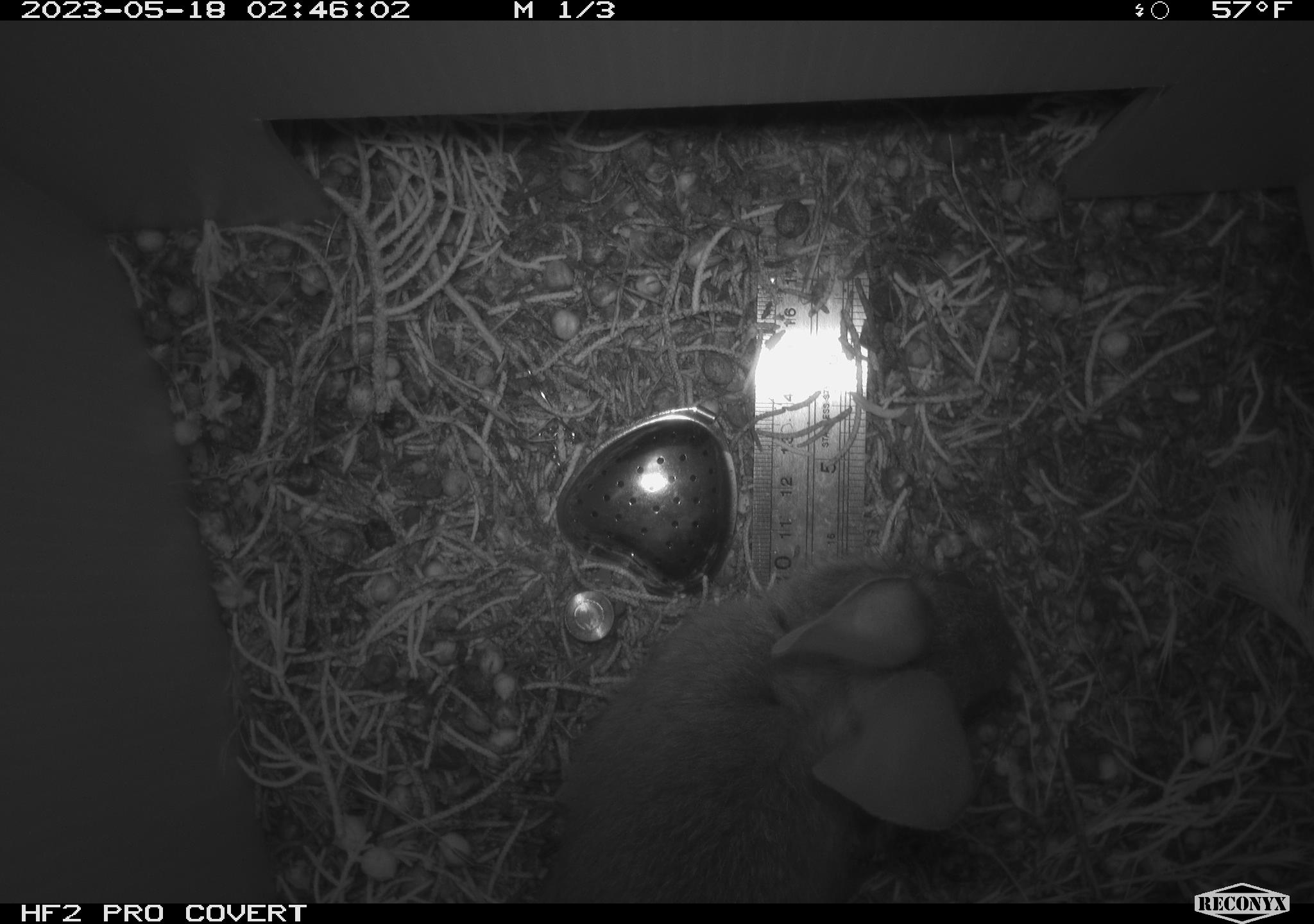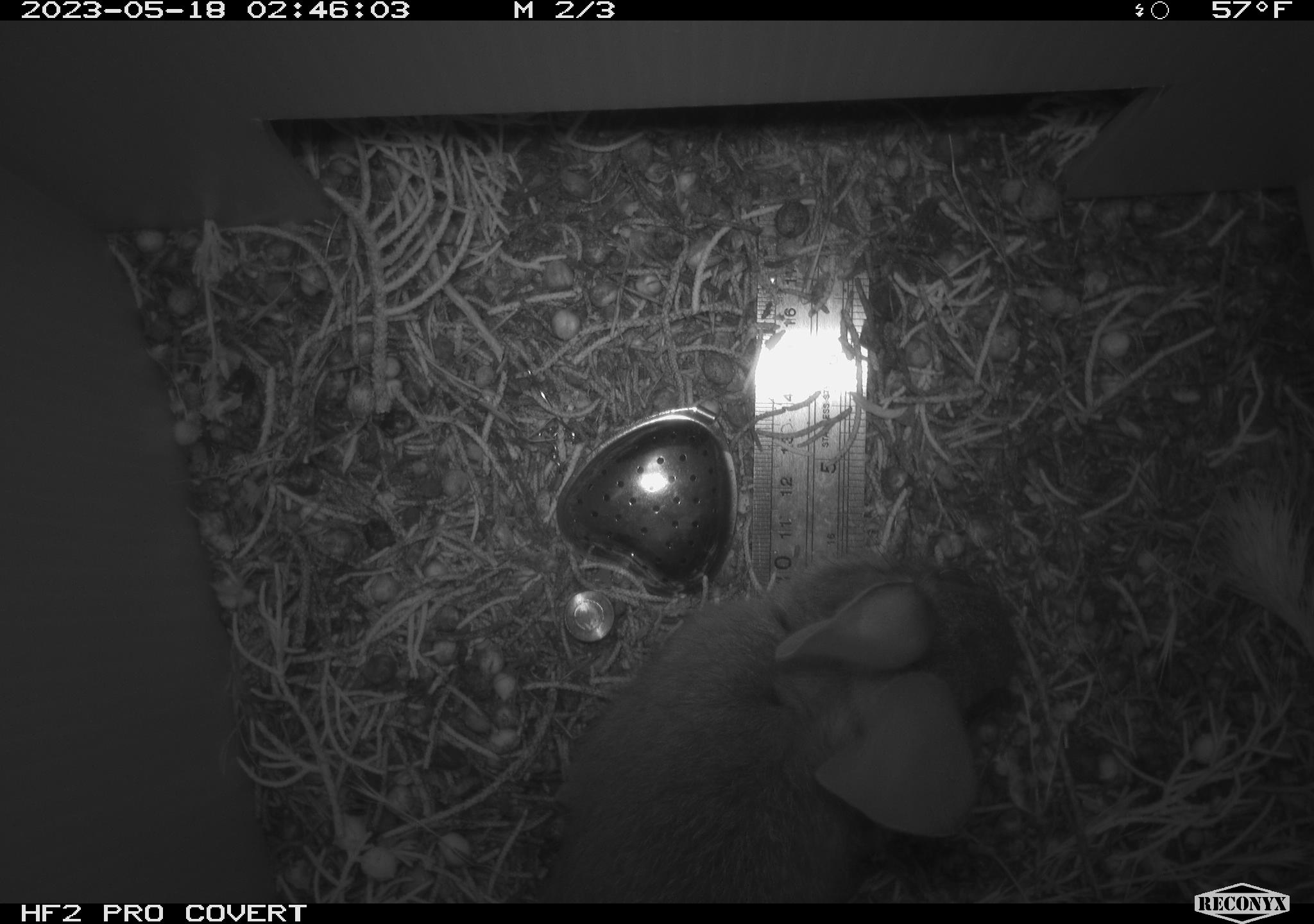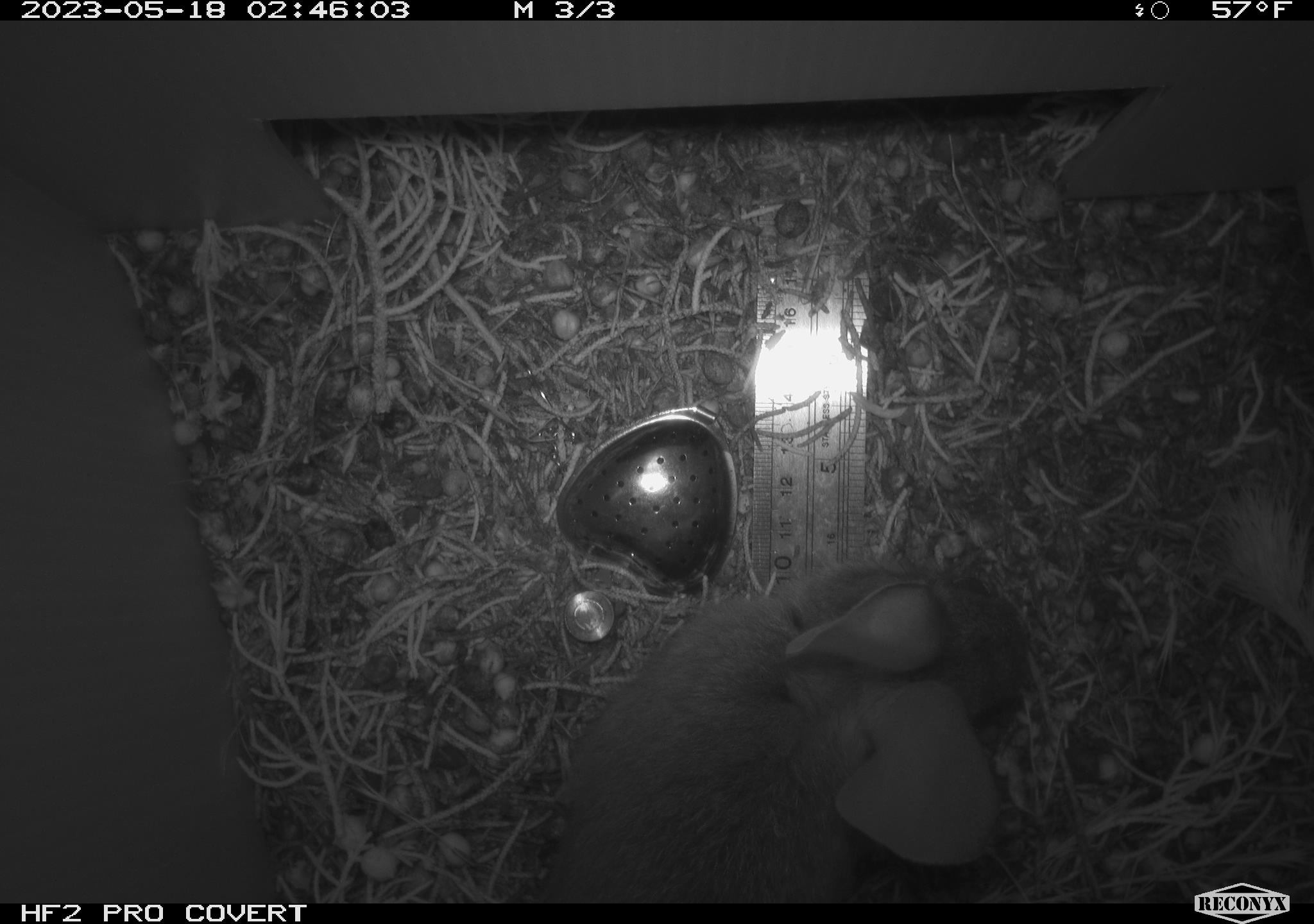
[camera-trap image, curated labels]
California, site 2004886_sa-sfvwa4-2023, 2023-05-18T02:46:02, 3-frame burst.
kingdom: Animalia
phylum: Chordata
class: Mammalia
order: Lagomorpha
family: Leporidae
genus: Sylvilagus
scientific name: Sylvilagus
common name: cottontail rabbits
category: sylvilagus species